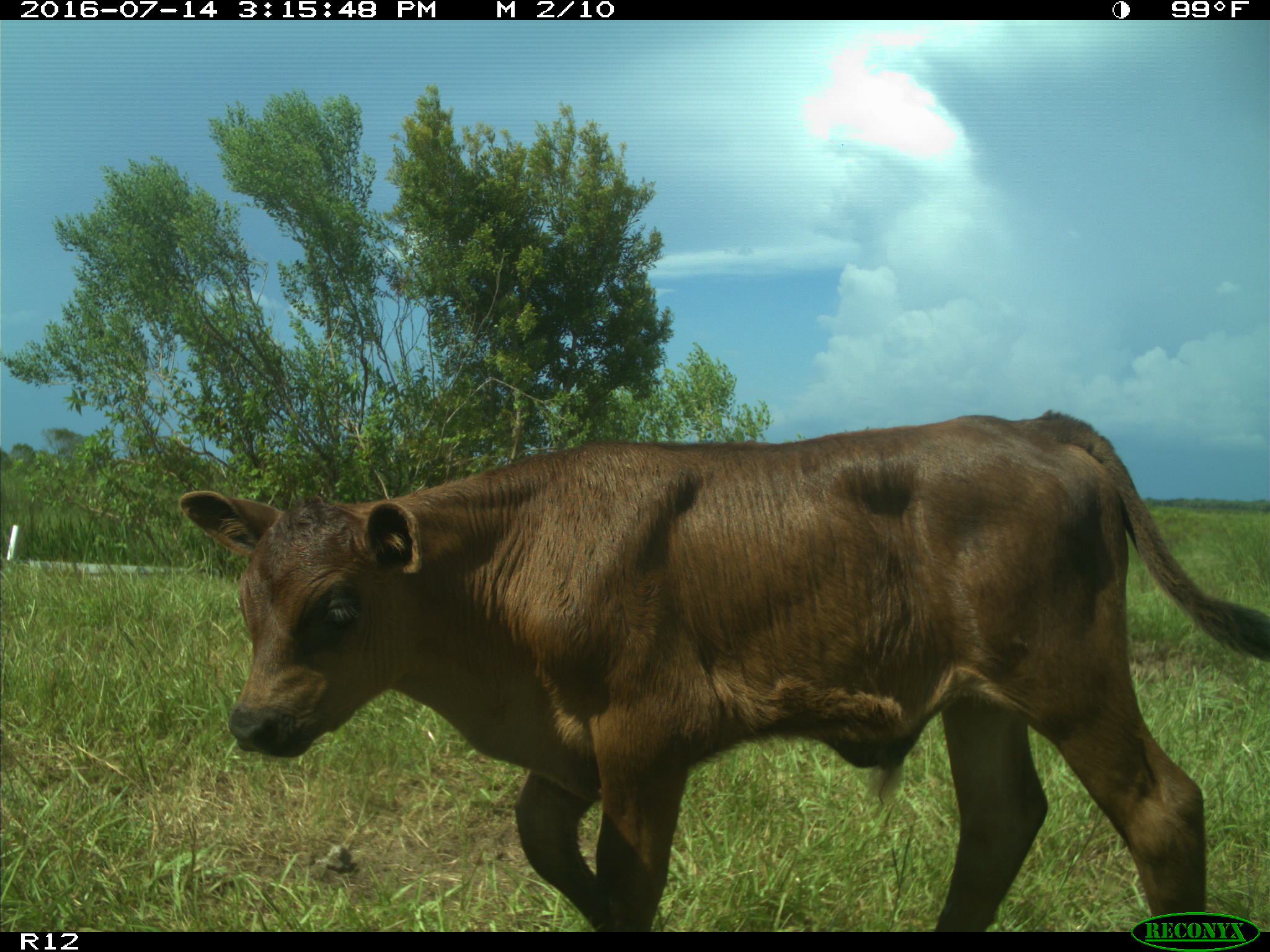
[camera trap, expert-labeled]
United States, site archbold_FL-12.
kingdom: Animalia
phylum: Chordata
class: Mammalia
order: Artiodactyla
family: Bovidae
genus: Bos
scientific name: Bos taurus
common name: domestic cow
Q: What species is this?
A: Bos taurus (domestic cow).